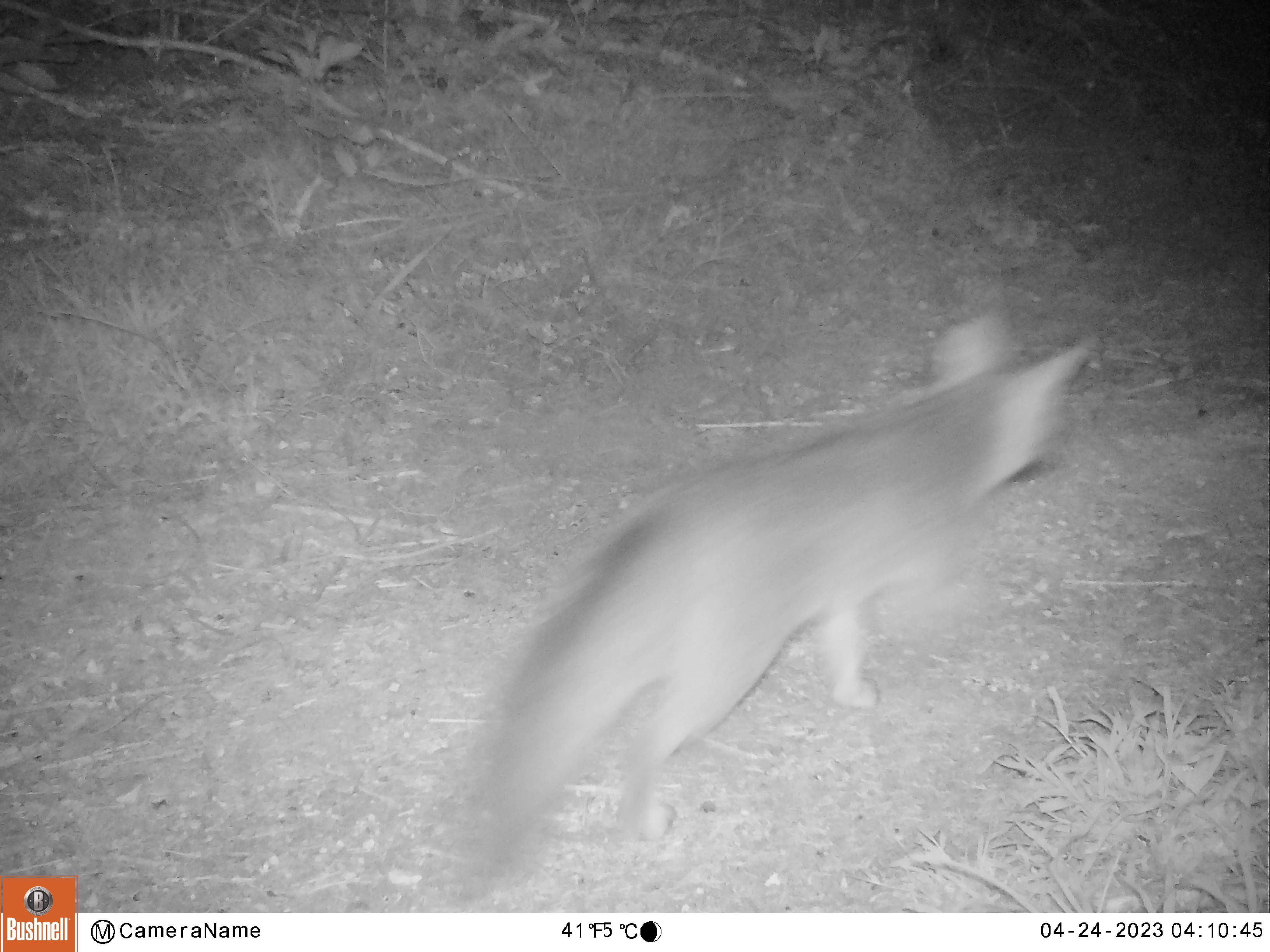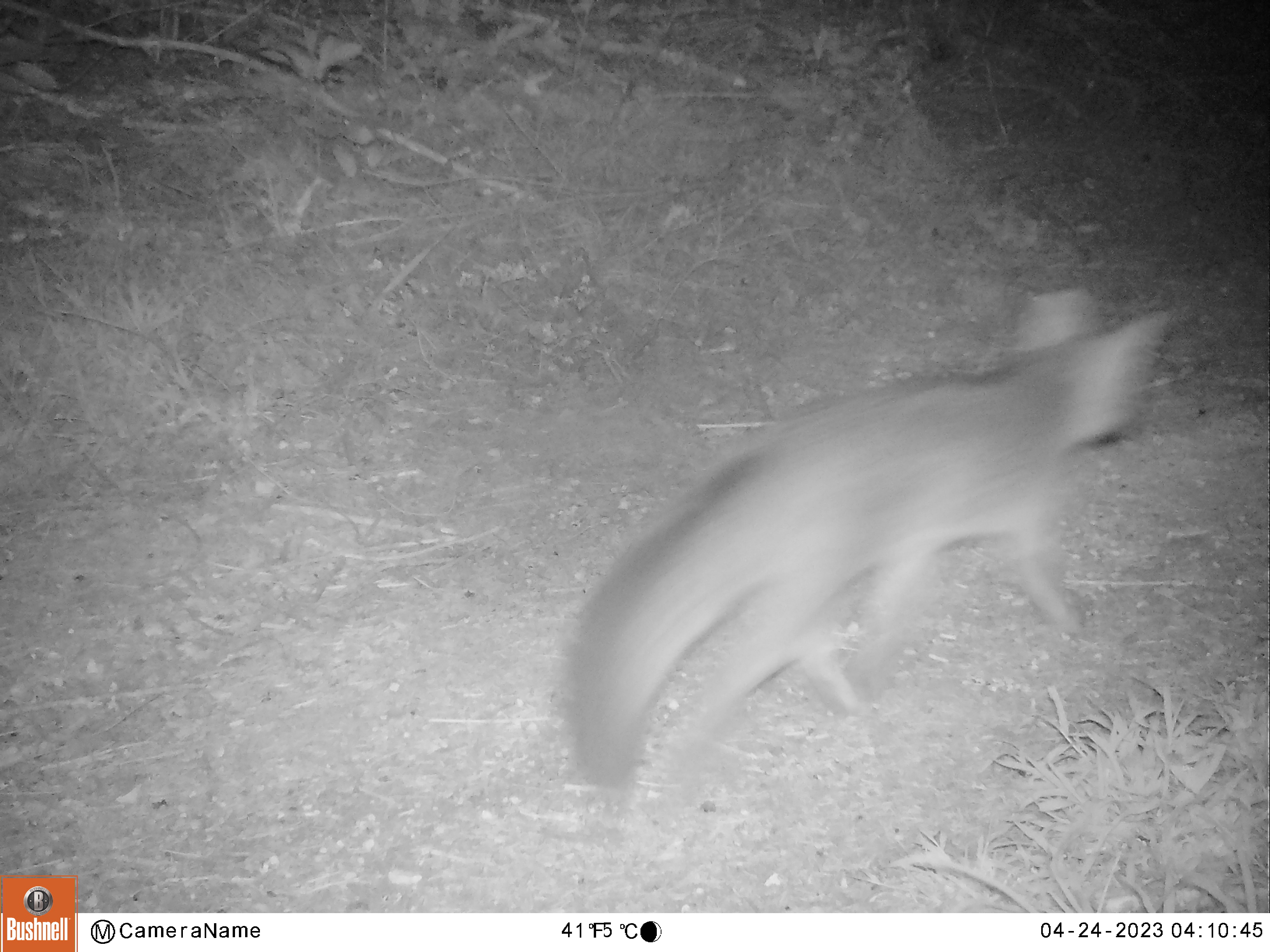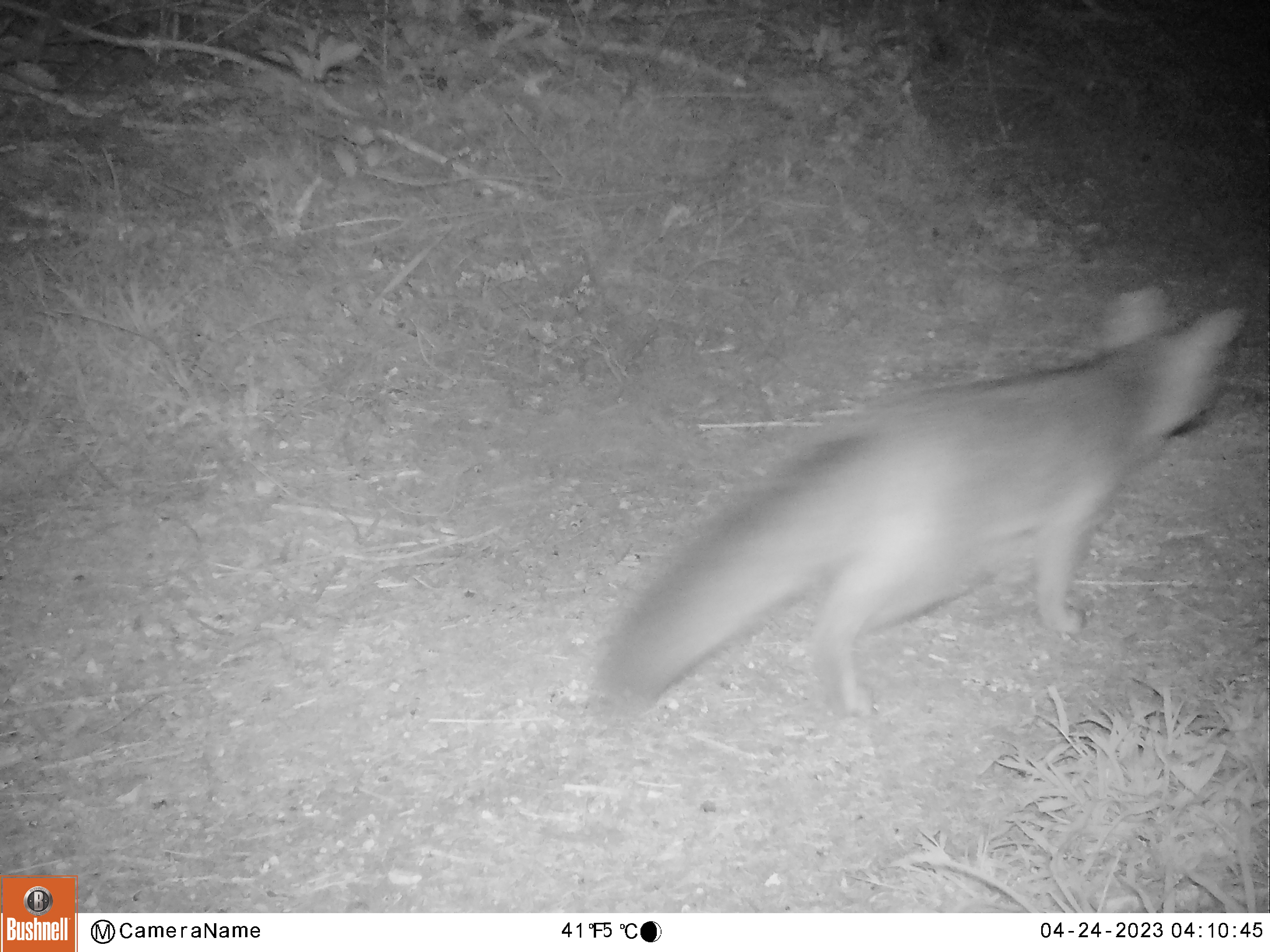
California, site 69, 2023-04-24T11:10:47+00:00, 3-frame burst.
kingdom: Animalia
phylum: Chordata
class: Mammalia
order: Carnivora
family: Canidae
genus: Urocyon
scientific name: Urocyon cinereoargenteus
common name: gray fox